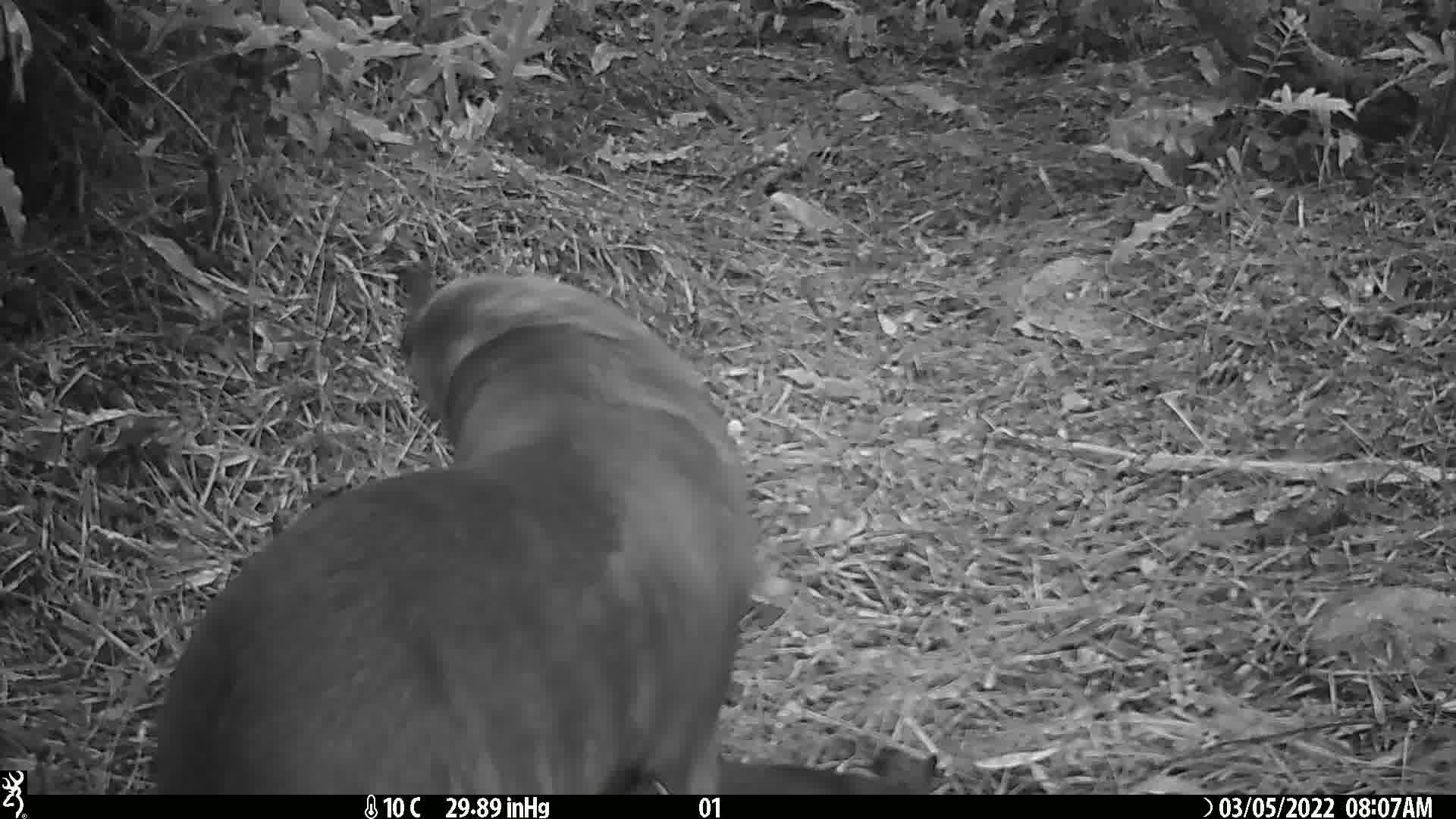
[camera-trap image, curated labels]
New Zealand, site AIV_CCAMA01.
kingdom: Animalia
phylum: Chordata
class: Mammalia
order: Carnivora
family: Otariidae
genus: Phocarctos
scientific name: Phocarctos hookeri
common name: new zealand sea lion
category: sealion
Sealion (new zealand sea lion) (Phocarctos hookeri).